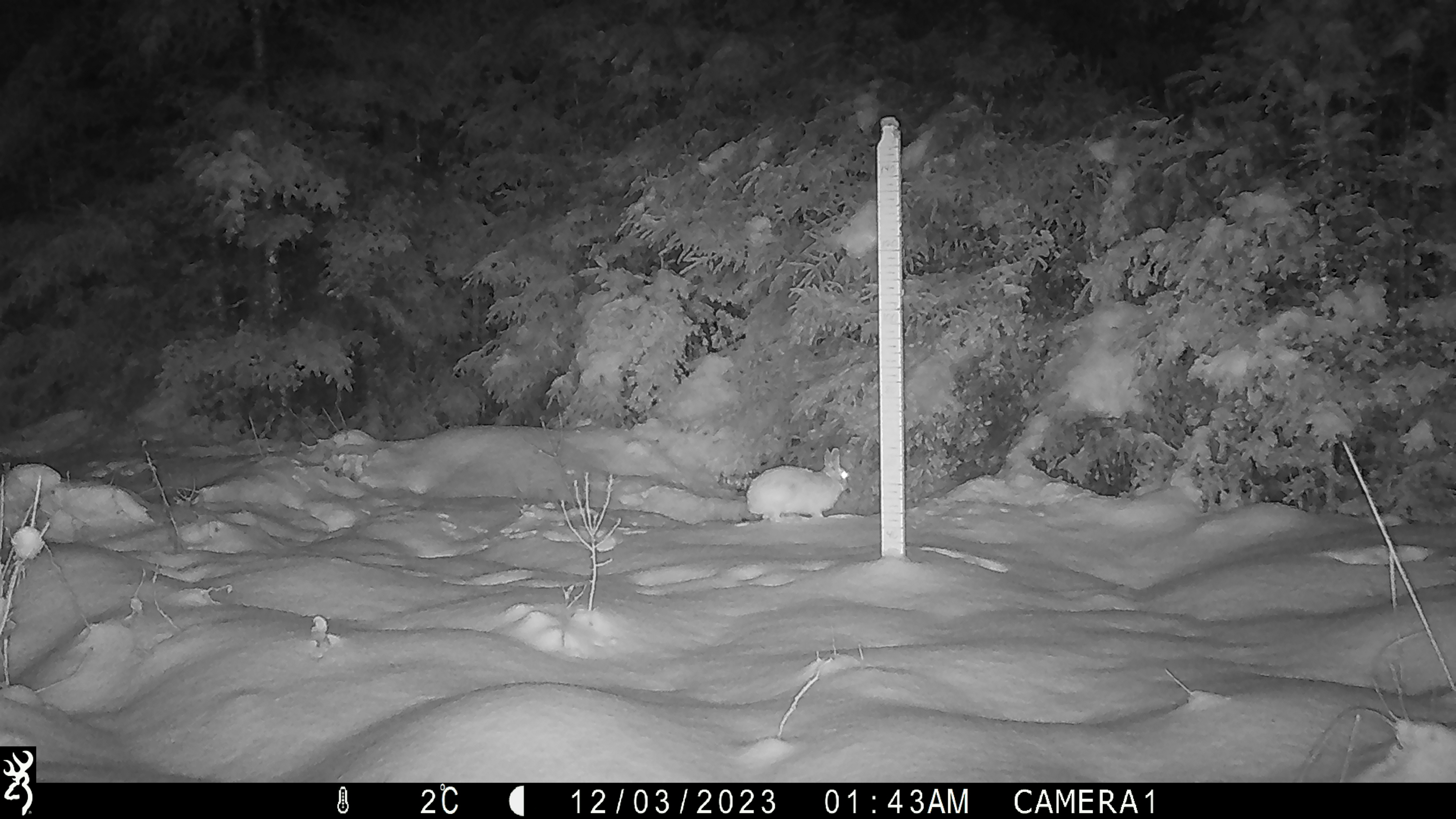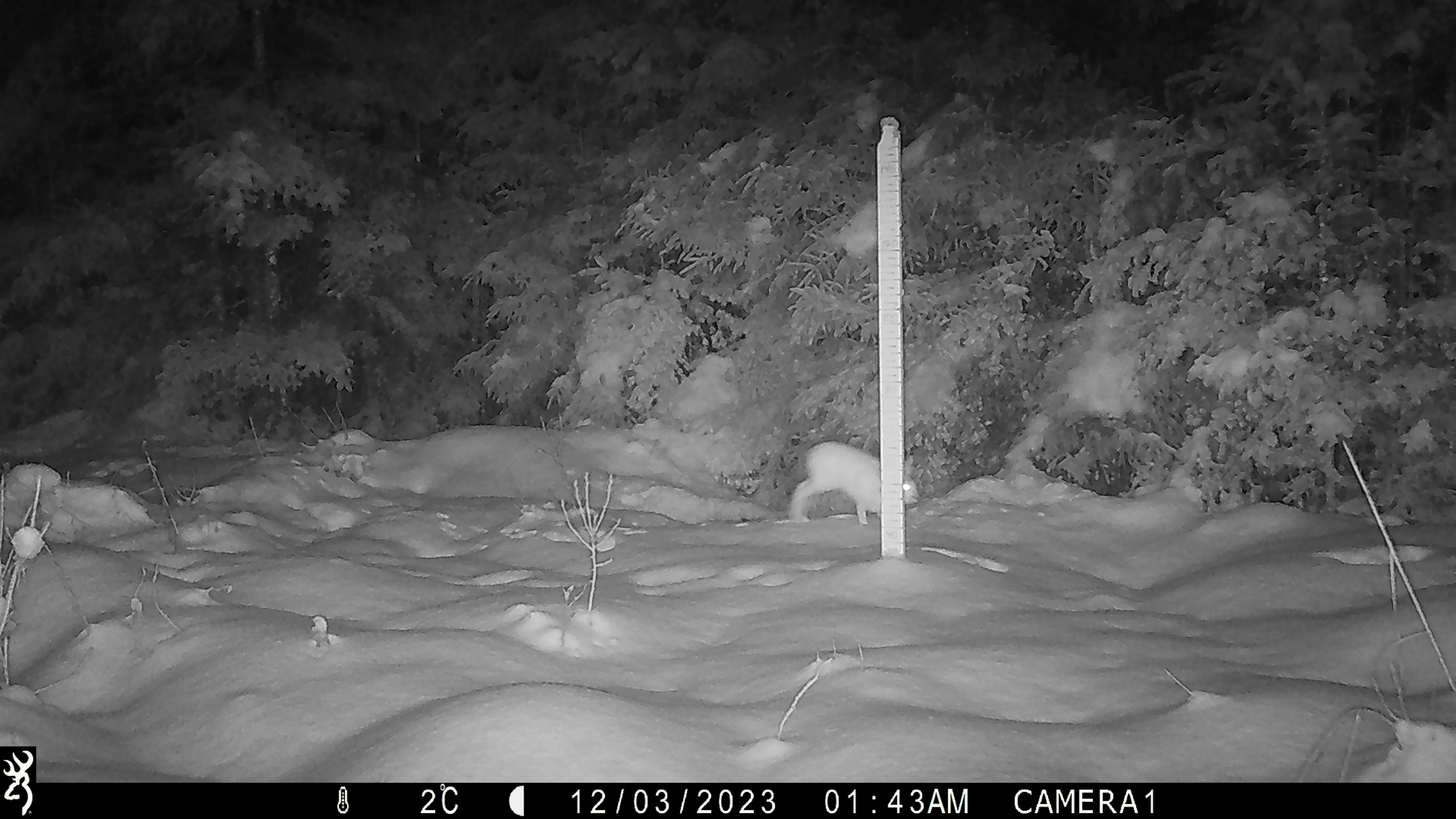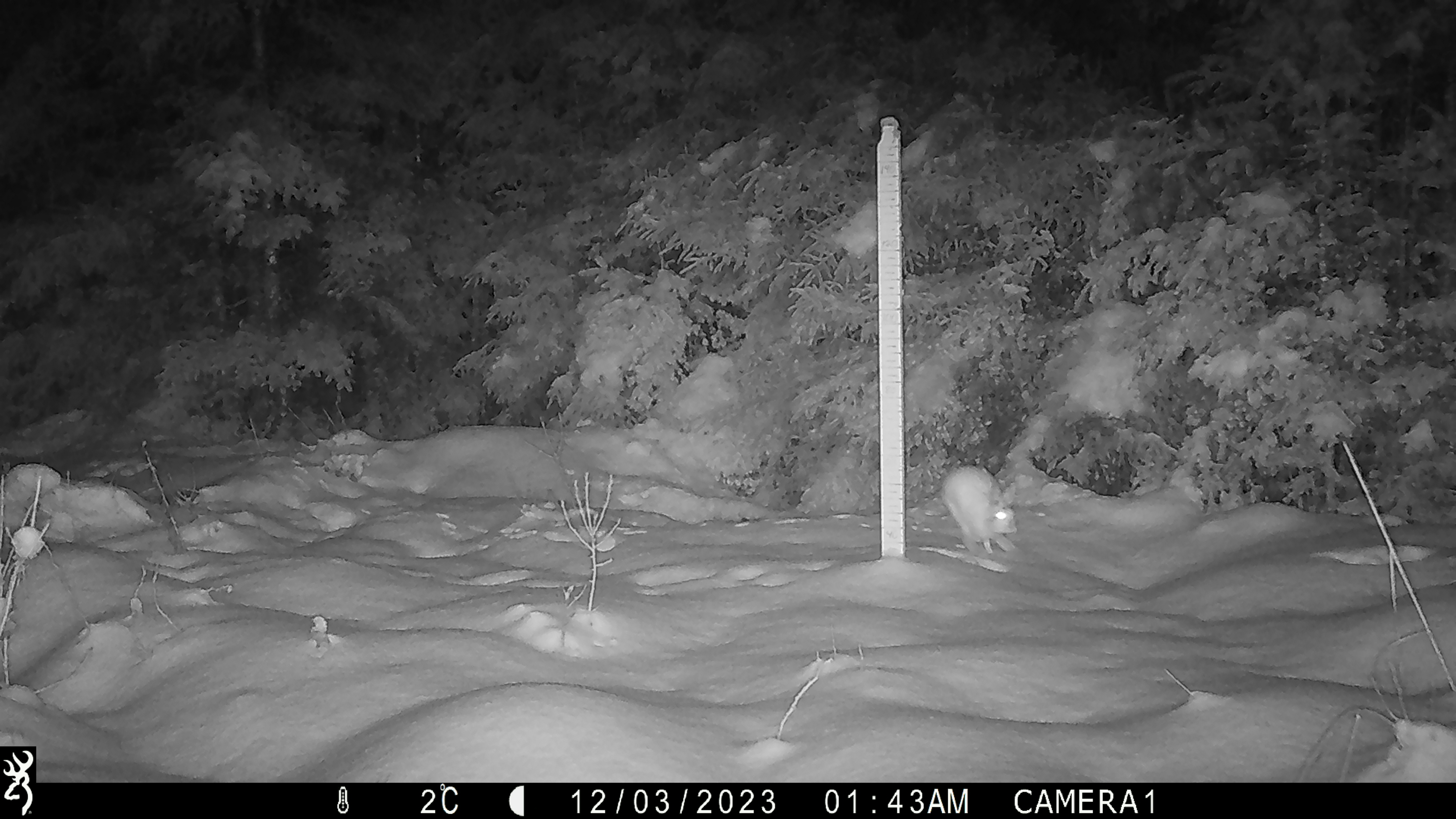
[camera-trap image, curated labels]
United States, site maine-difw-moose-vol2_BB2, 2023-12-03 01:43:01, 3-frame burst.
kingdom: Animalia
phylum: Chordata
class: Mammalia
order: Lagomorpha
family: Leporidae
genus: Lepus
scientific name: Lepus americanus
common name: snowshoe hare